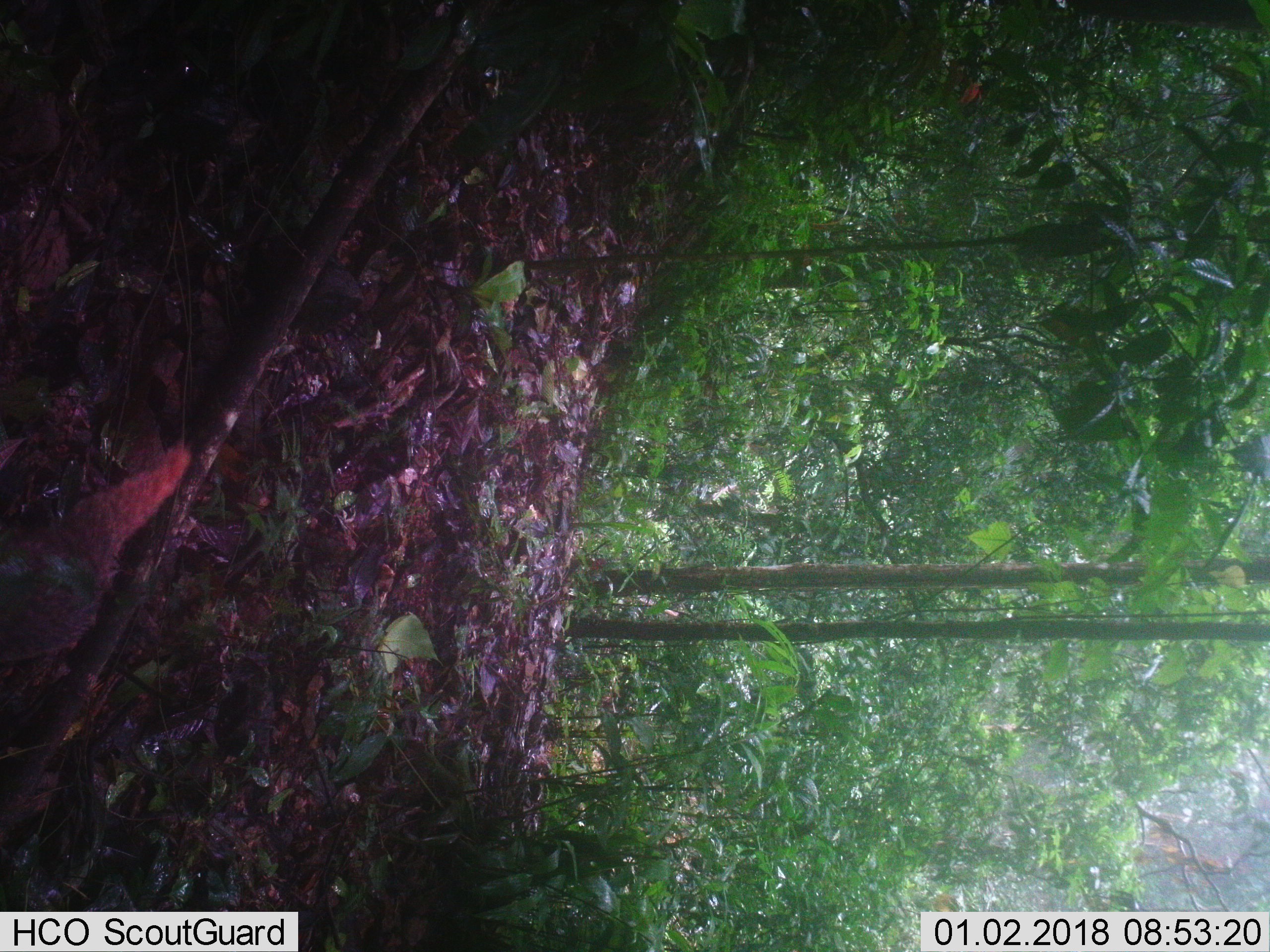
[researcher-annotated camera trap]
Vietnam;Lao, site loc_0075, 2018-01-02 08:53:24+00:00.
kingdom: Animalia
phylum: Chordata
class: Mammalia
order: Carnivora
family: Herpestidae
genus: Urva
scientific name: Urva urva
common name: crab-eating mongoose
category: crab eating mongoose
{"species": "crab eating mongoose (crab-eating mongoose) (Urva urva)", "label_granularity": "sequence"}